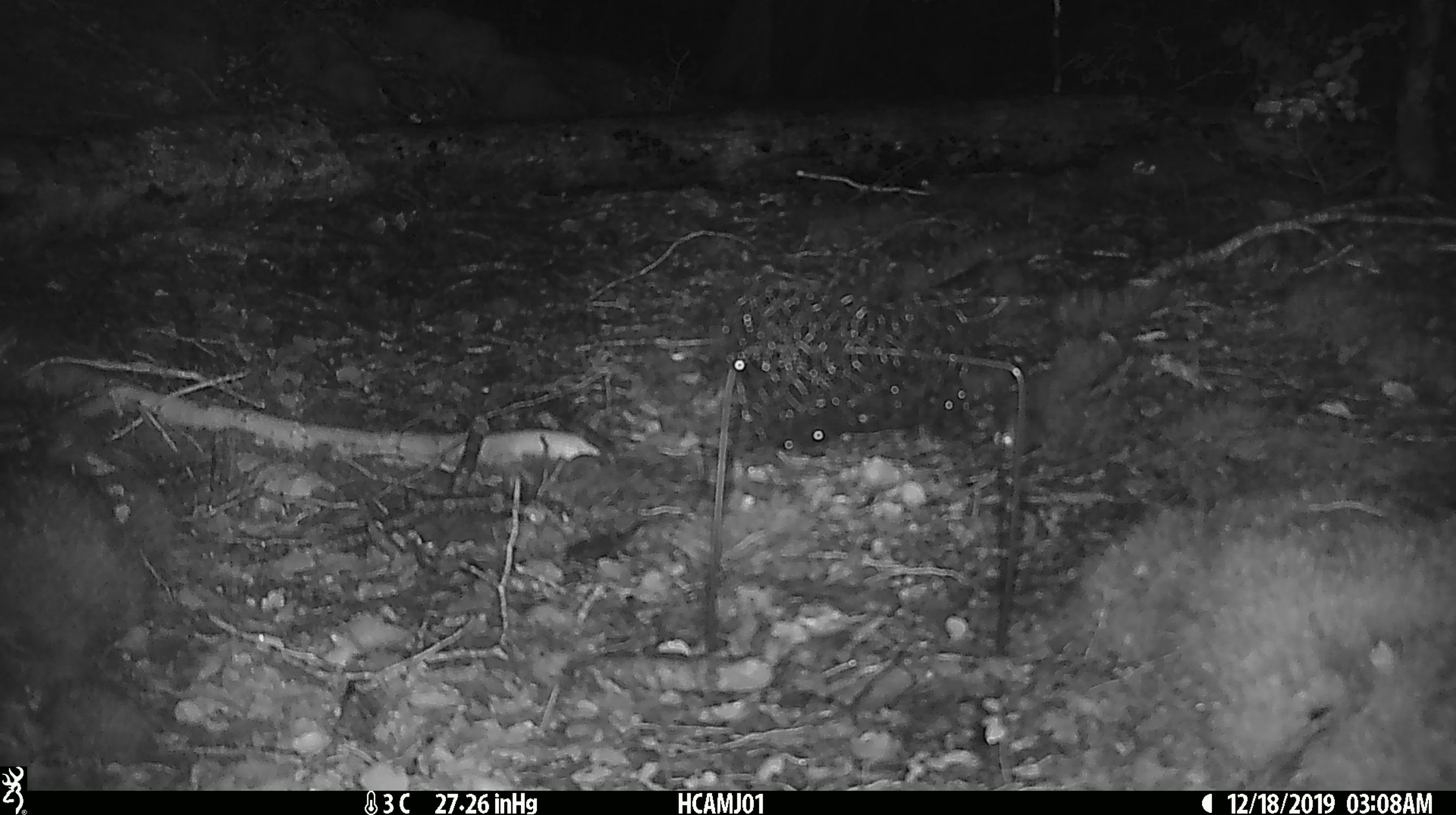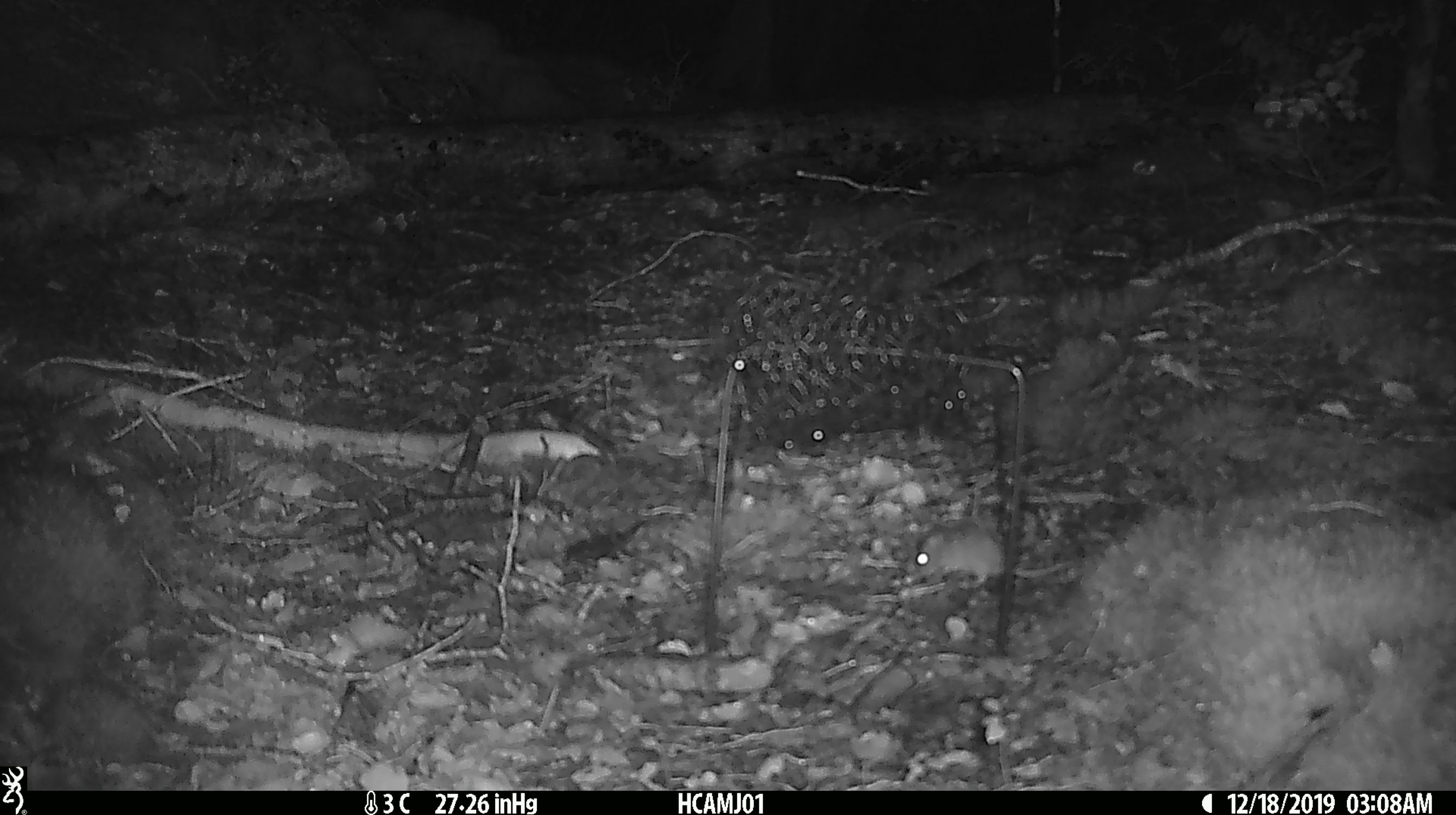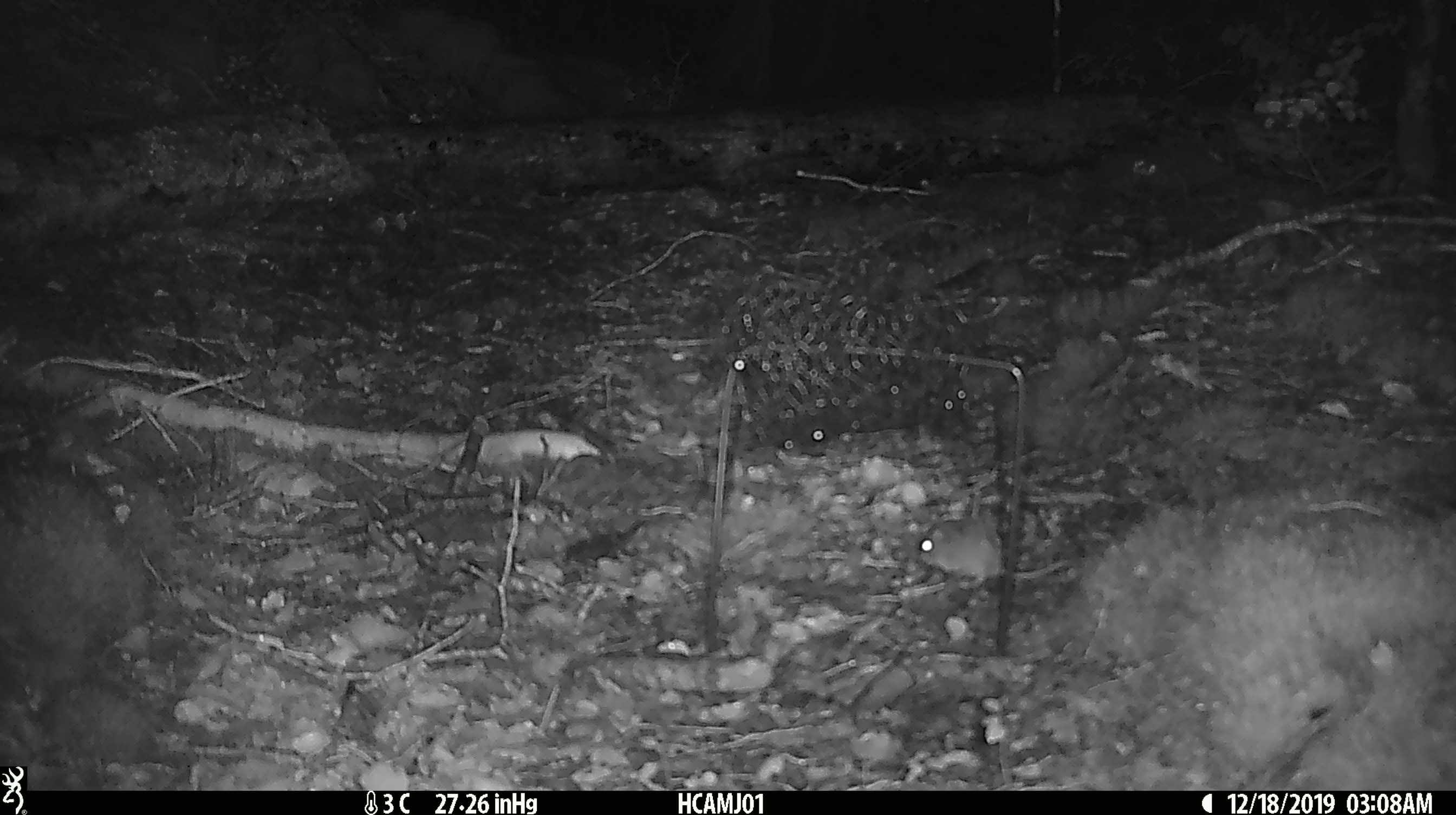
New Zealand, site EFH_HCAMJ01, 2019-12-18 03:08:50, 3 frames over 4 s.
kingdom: Animalia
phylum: Chordata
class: Mammalia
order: Rodentia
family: Muridae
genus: Mus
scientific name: Mus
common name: mouse